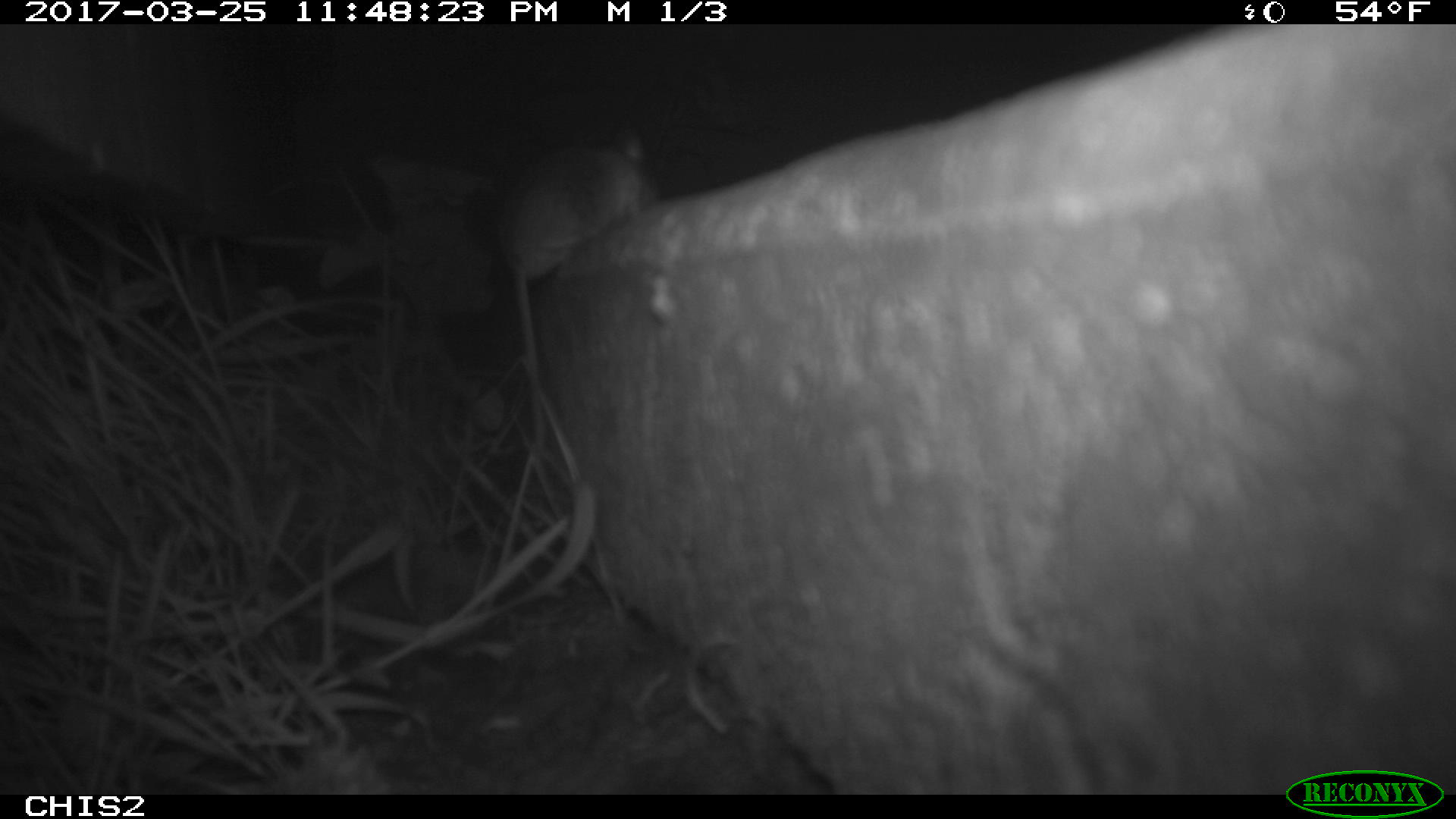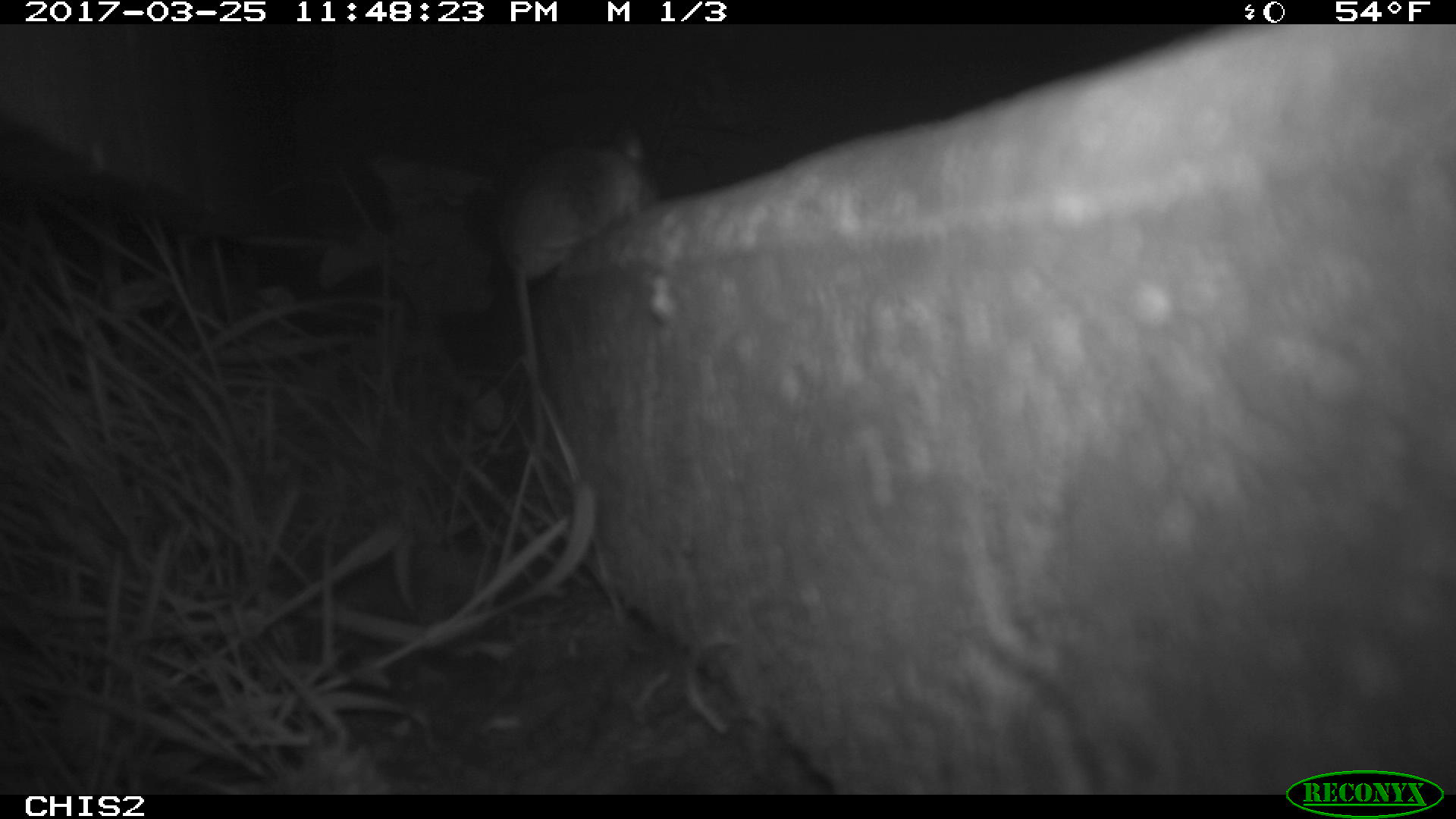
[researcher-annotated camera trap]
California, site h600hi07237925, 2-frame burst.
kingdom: Animalia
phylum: Chordata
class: Mammalia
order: Rodentia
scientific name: Rodentia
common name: rodent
Rodent (Rodentia).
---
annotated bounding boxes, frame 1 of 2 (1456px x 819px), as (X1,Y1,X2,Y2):
rodent: (482,126,651,461)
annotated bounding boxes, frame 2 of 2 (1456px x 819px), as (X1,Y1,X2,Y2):
rodent: (494,132,644,457)